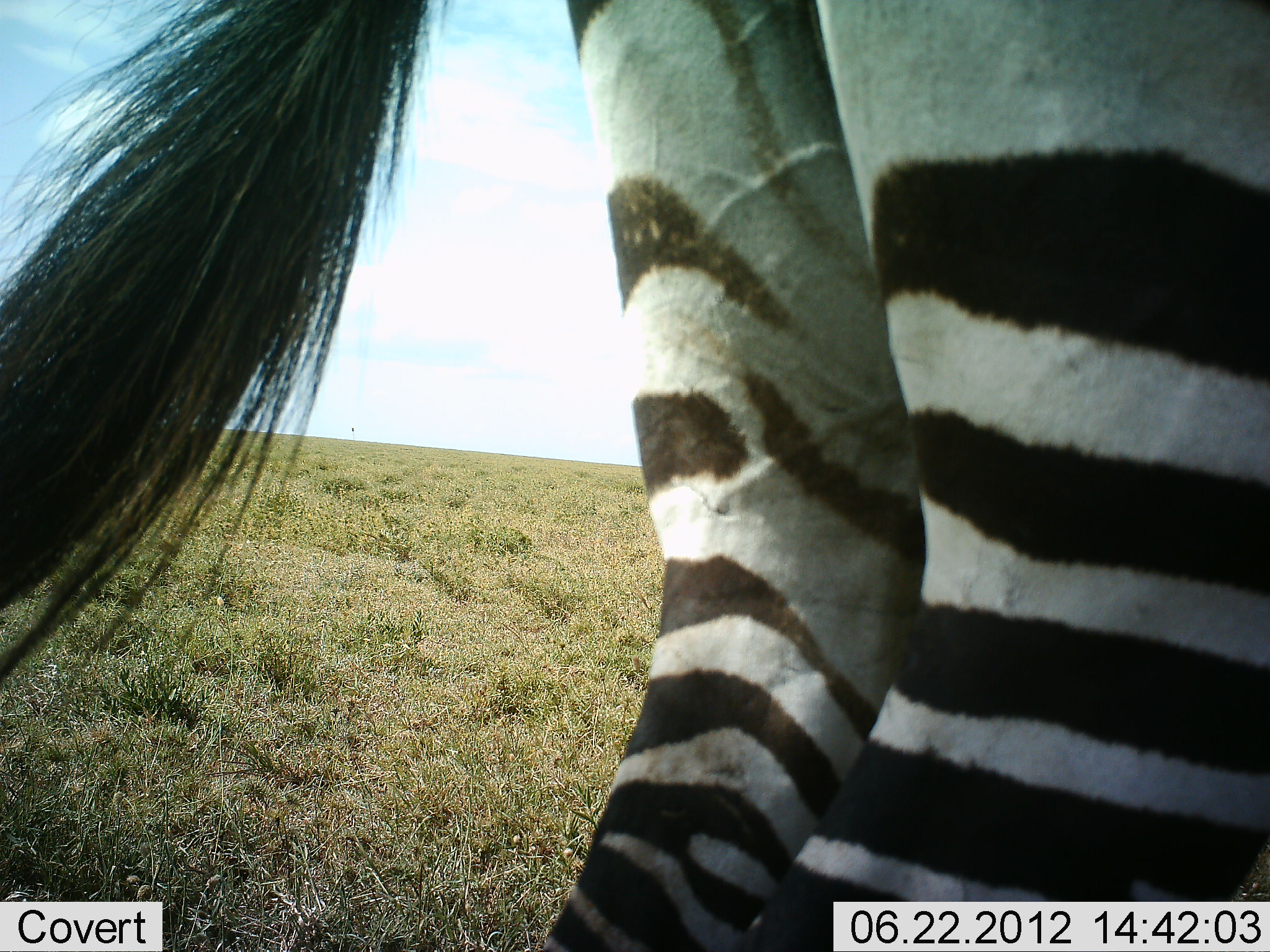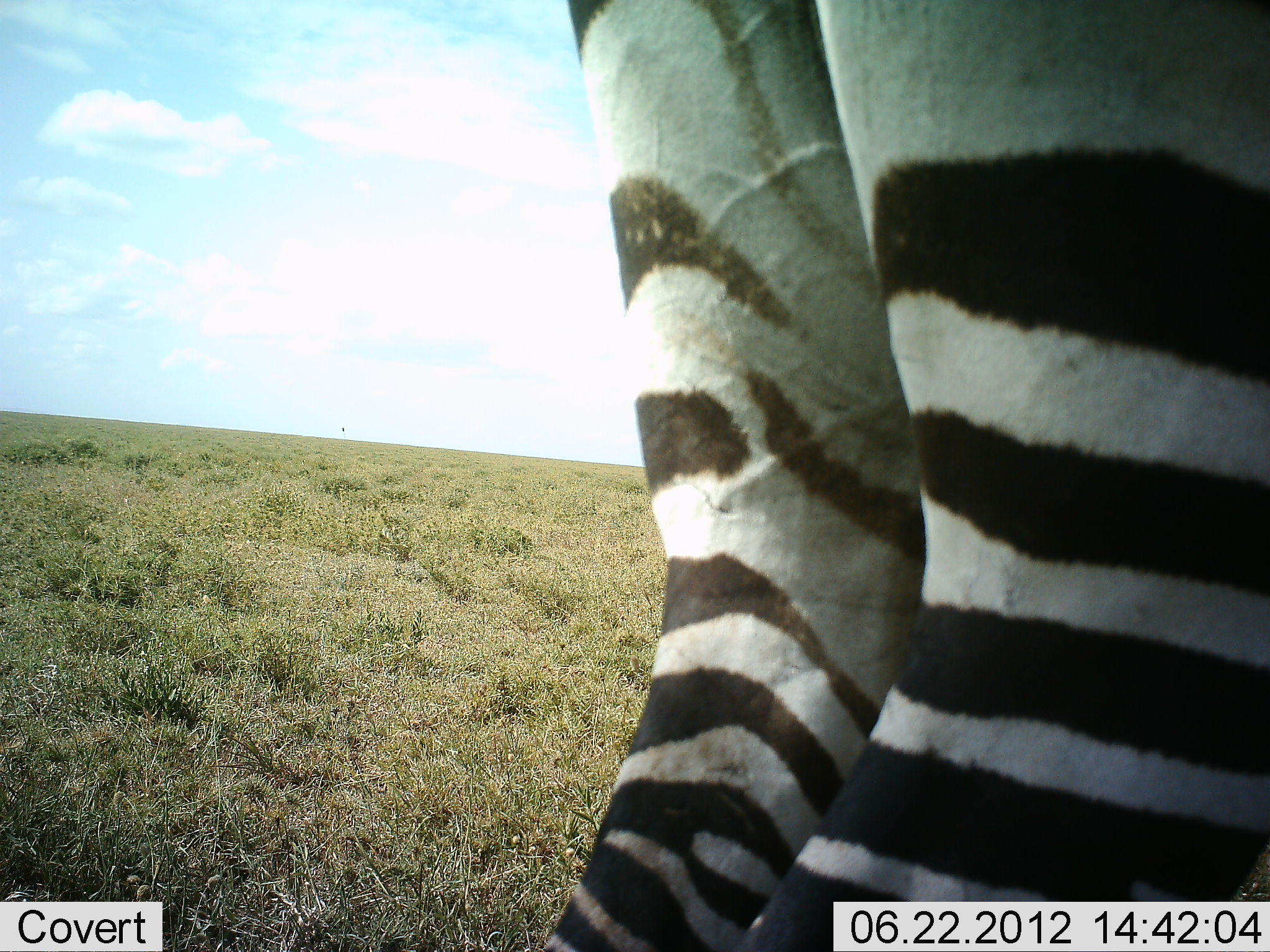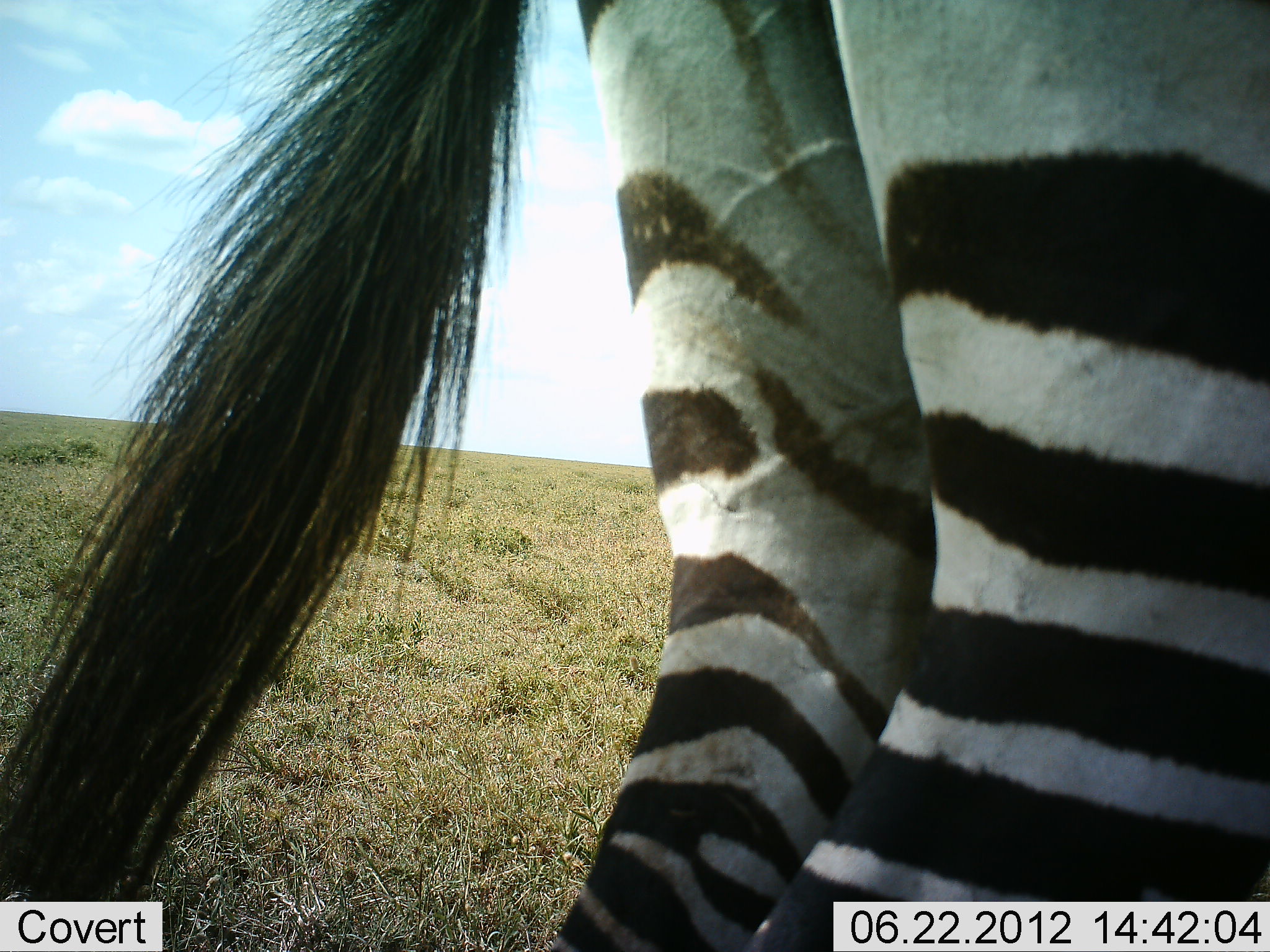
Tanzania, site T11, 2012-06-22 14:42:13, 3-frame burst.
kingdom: Animalia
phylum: Chordata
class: Mammalia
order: Perissodactyla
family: Equidae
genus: Equus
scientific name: Equus quagga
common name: plains zebra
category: zebra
Zebra (plains zebra) (Equus quagga), count 1. Behavior (volunteer vote fractions): standing 100%, resting 0%, moving 0%, interacting 0%. Young present (vote fraction): 0%. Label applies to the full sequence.